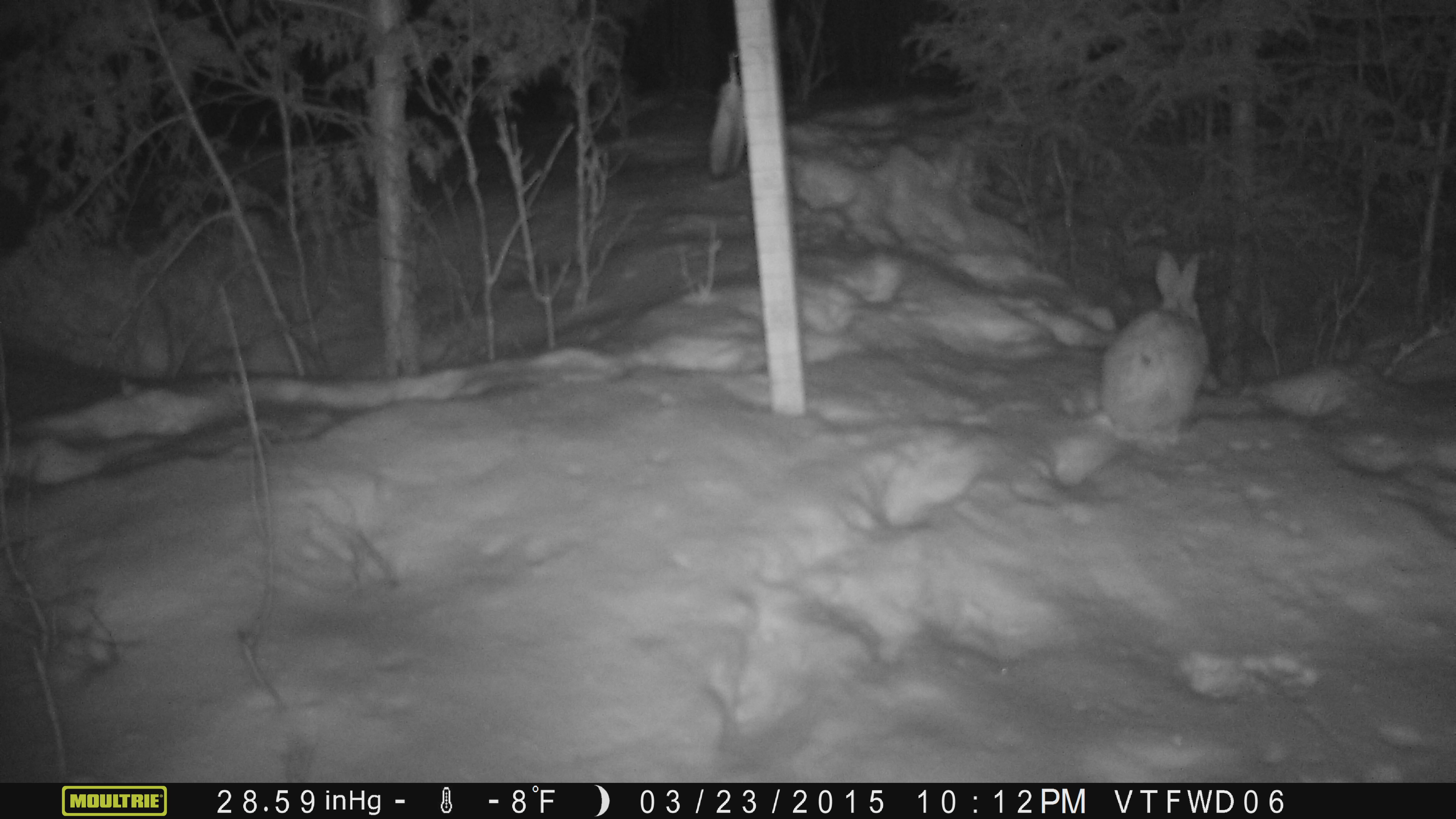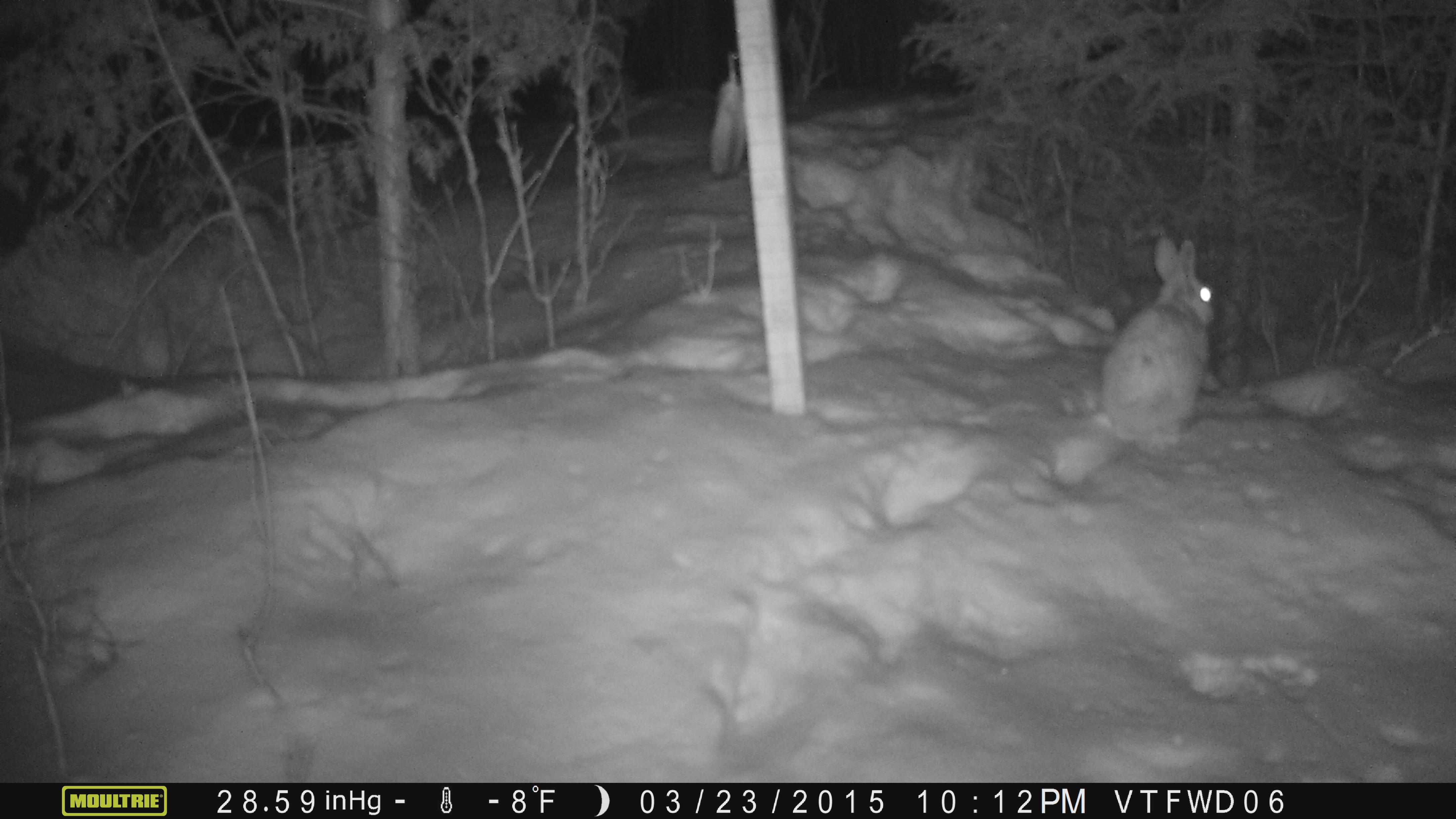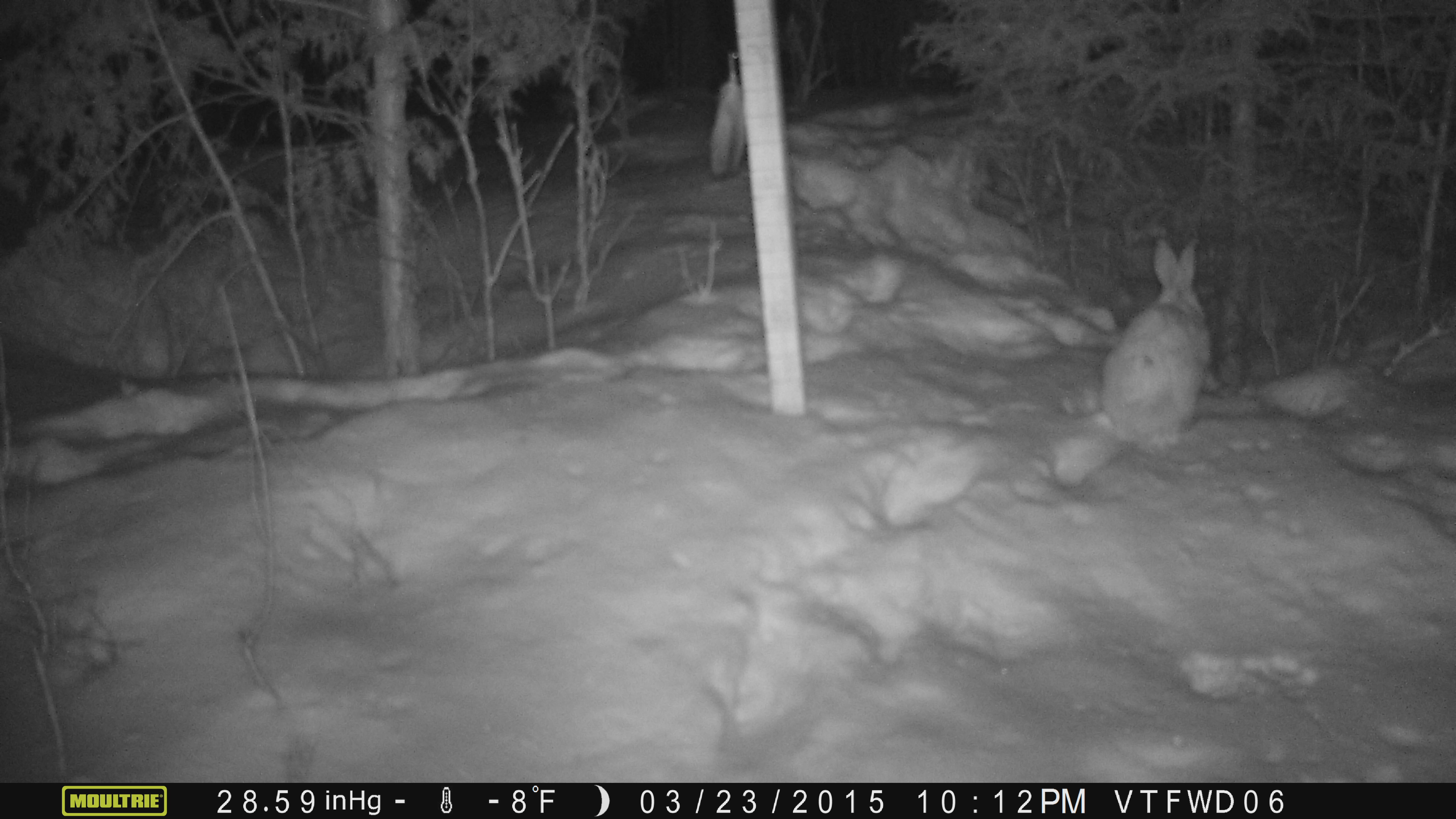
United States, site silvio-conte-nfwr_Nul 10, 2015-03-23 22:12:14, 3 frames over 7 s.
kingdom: Animalia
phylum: Chordata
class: Mammalia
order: Lagomorpha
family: Leporidae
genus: Lepus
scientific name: Lepus americanus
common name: snowshoe hare